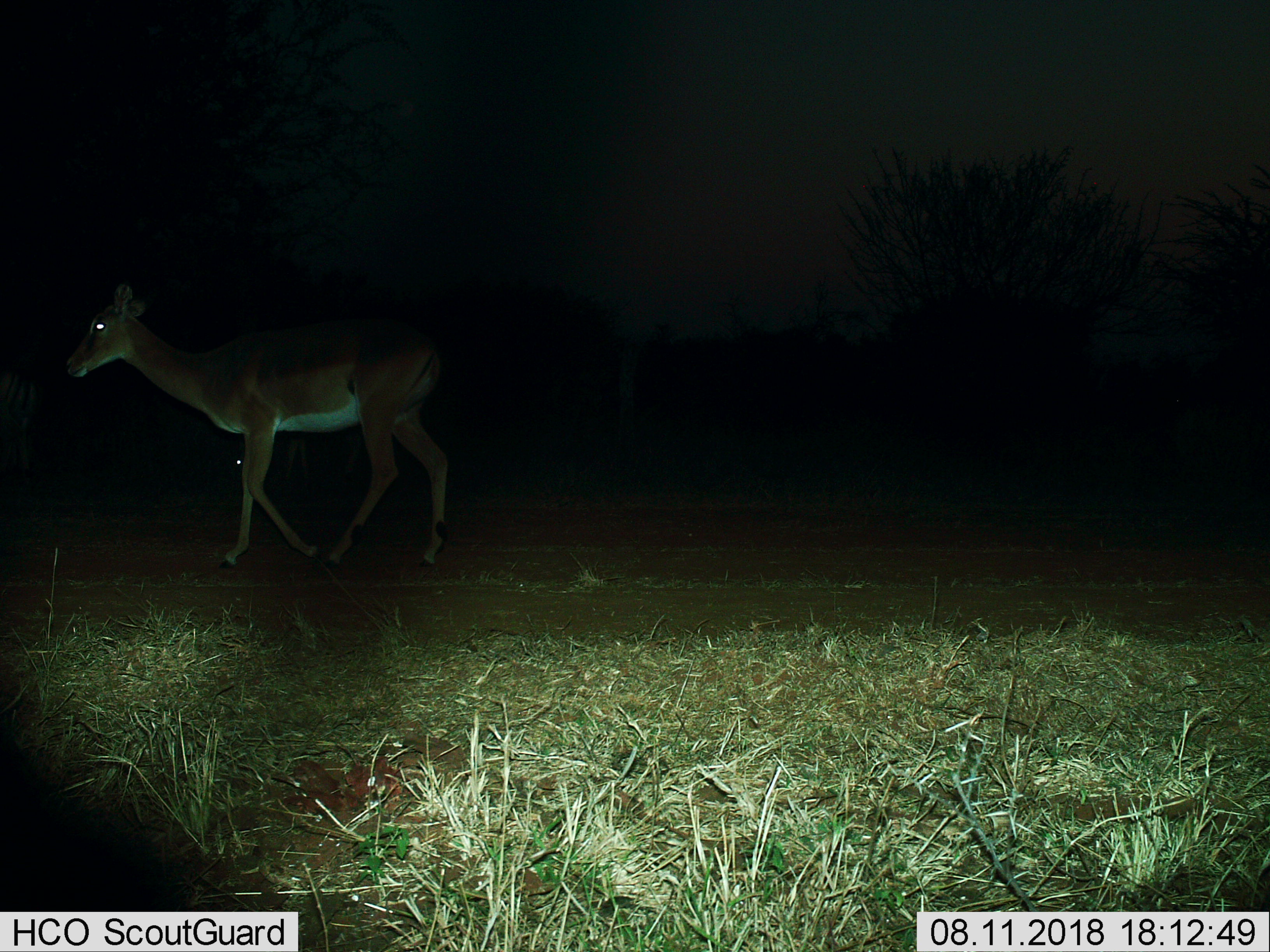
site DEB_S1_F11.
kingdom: Animalia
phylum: Chordata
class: Mammalia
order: Artiodactyla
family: Bovidae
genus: Aepyceros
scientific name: Aepyceros melampus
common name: impala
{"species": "impala (Aepyceros melampus)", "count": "1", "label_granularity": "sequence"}